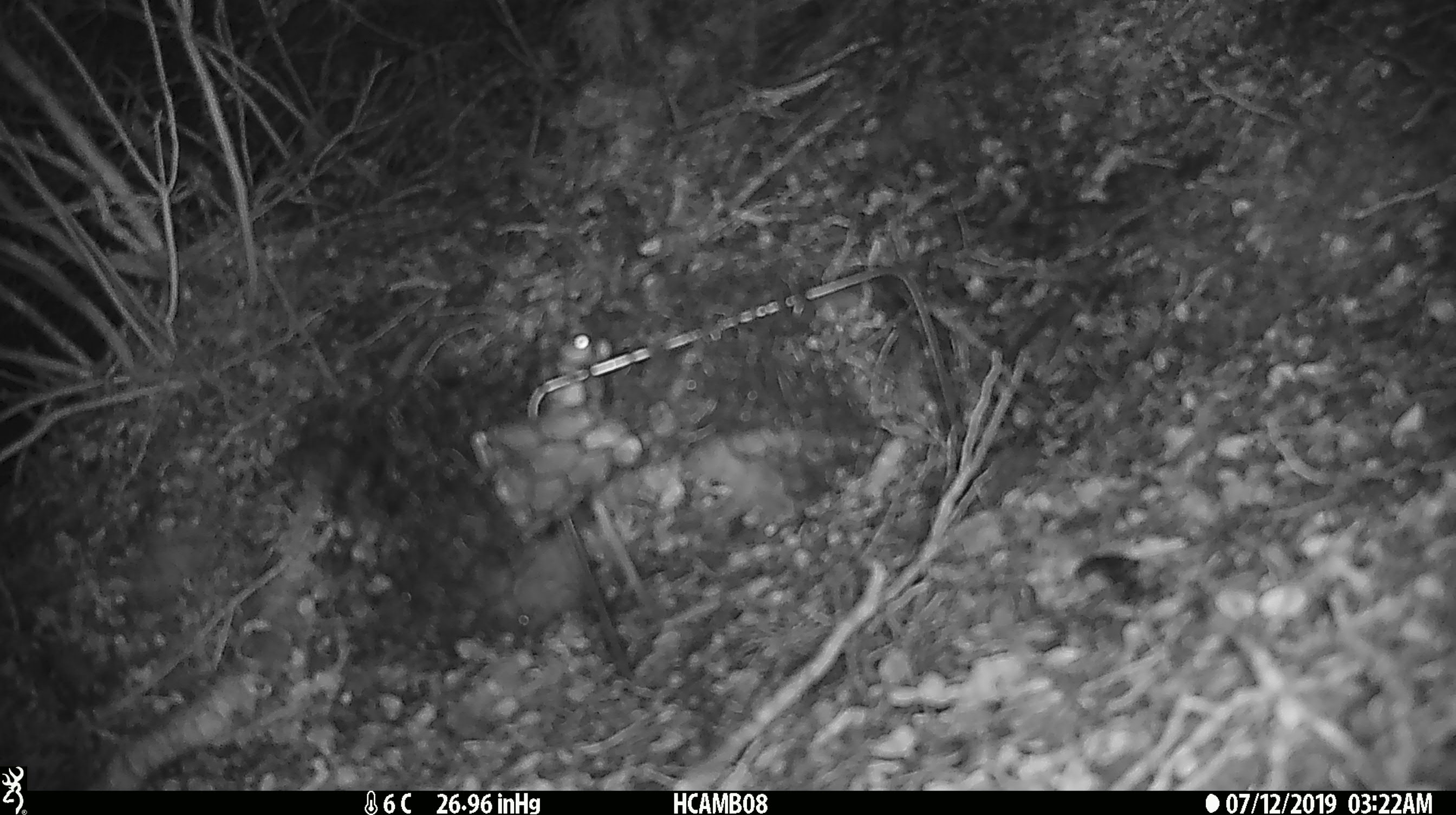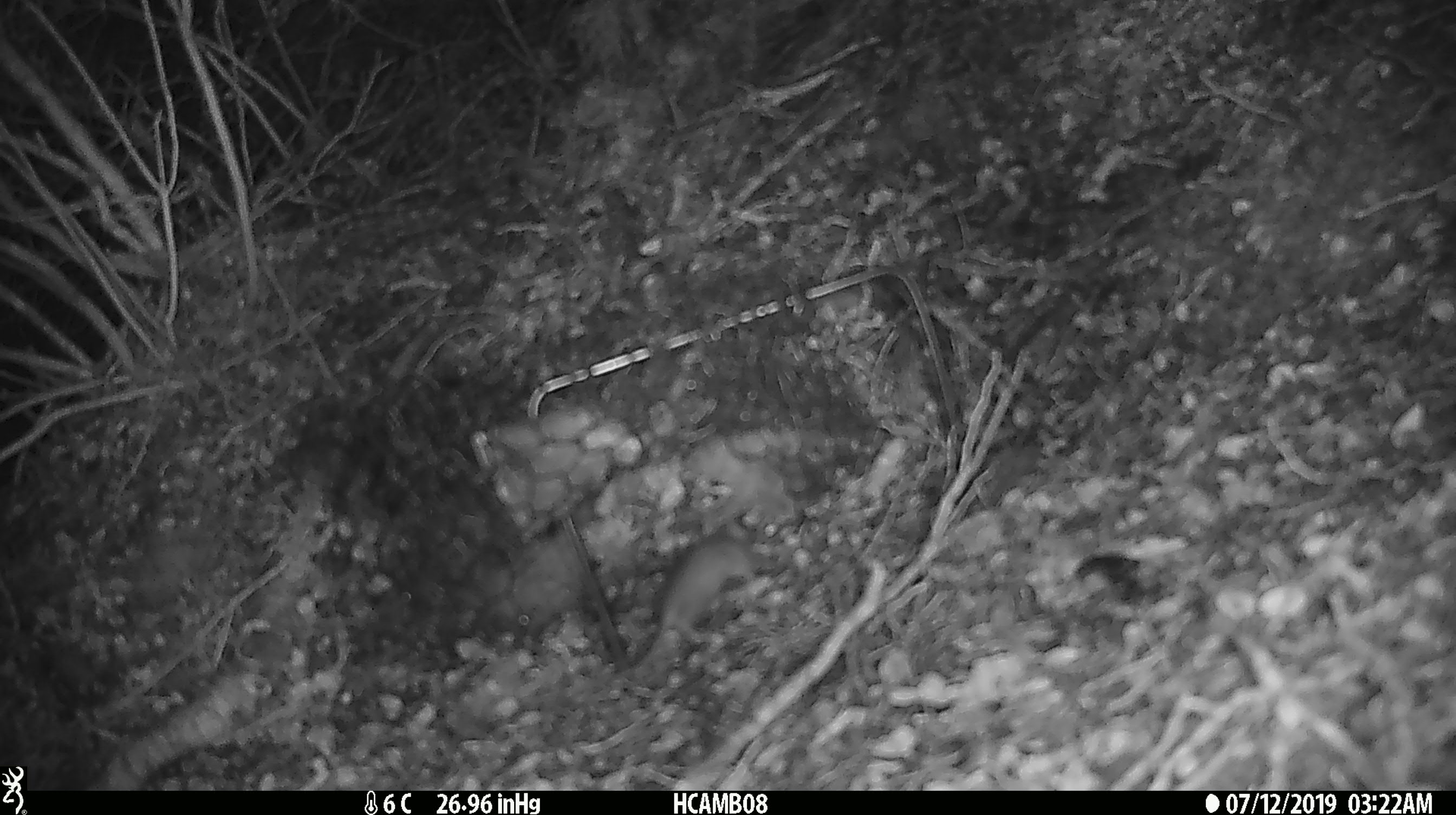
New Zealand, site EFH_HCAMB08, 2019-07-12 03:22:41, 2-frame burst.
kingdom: Animalia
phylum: Chordata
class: Mammalia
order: Rodentia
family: Muridae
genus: Mus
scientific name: Mus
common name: mouse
Mouse (Mus).